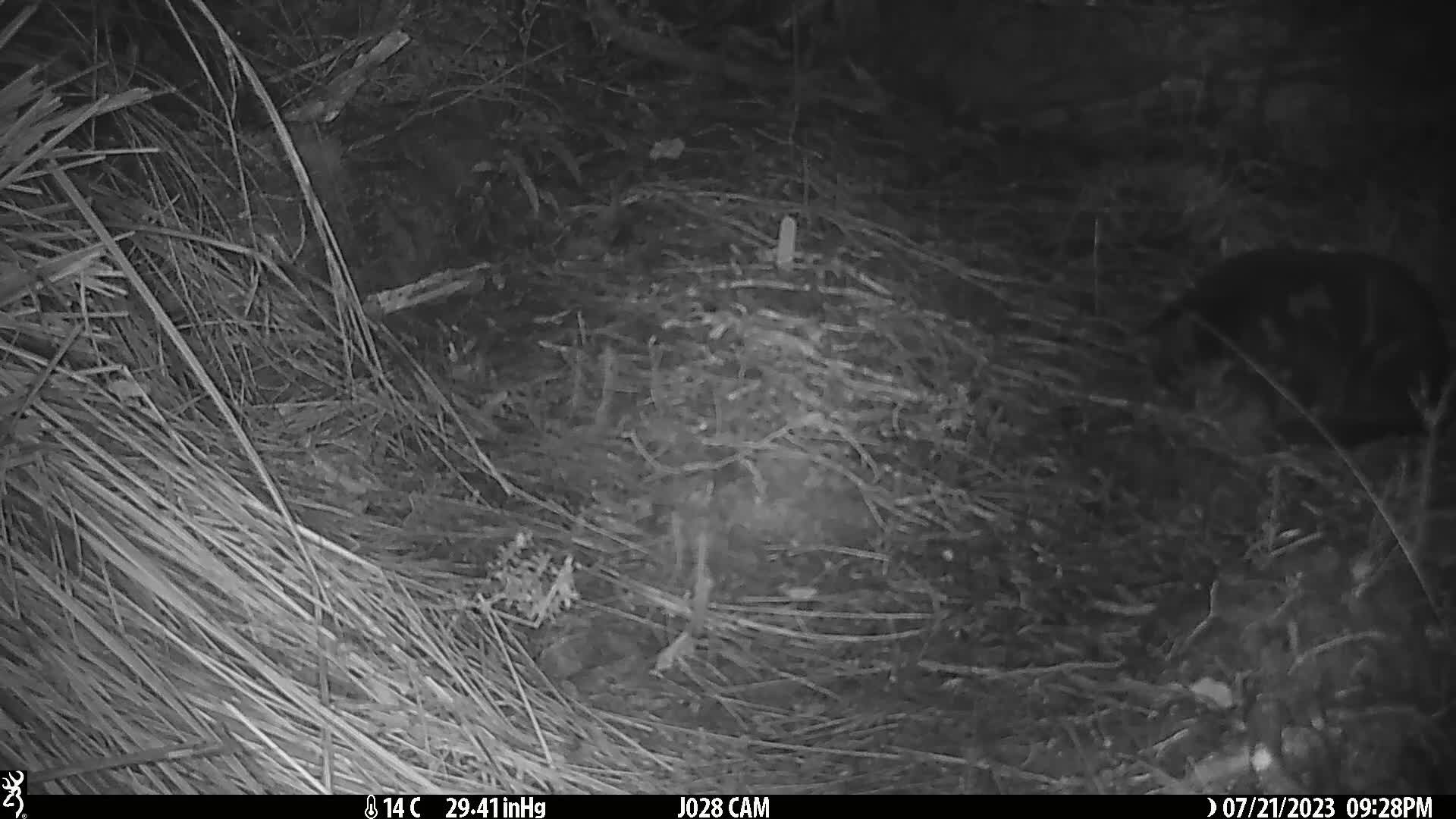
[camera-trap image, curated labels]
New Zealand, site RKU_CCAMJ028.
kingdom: Animalia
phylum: Chordata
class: Mammalia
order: Carnivora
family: Felidae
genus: Felis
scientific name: Felis catus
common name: domestic cat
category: cat